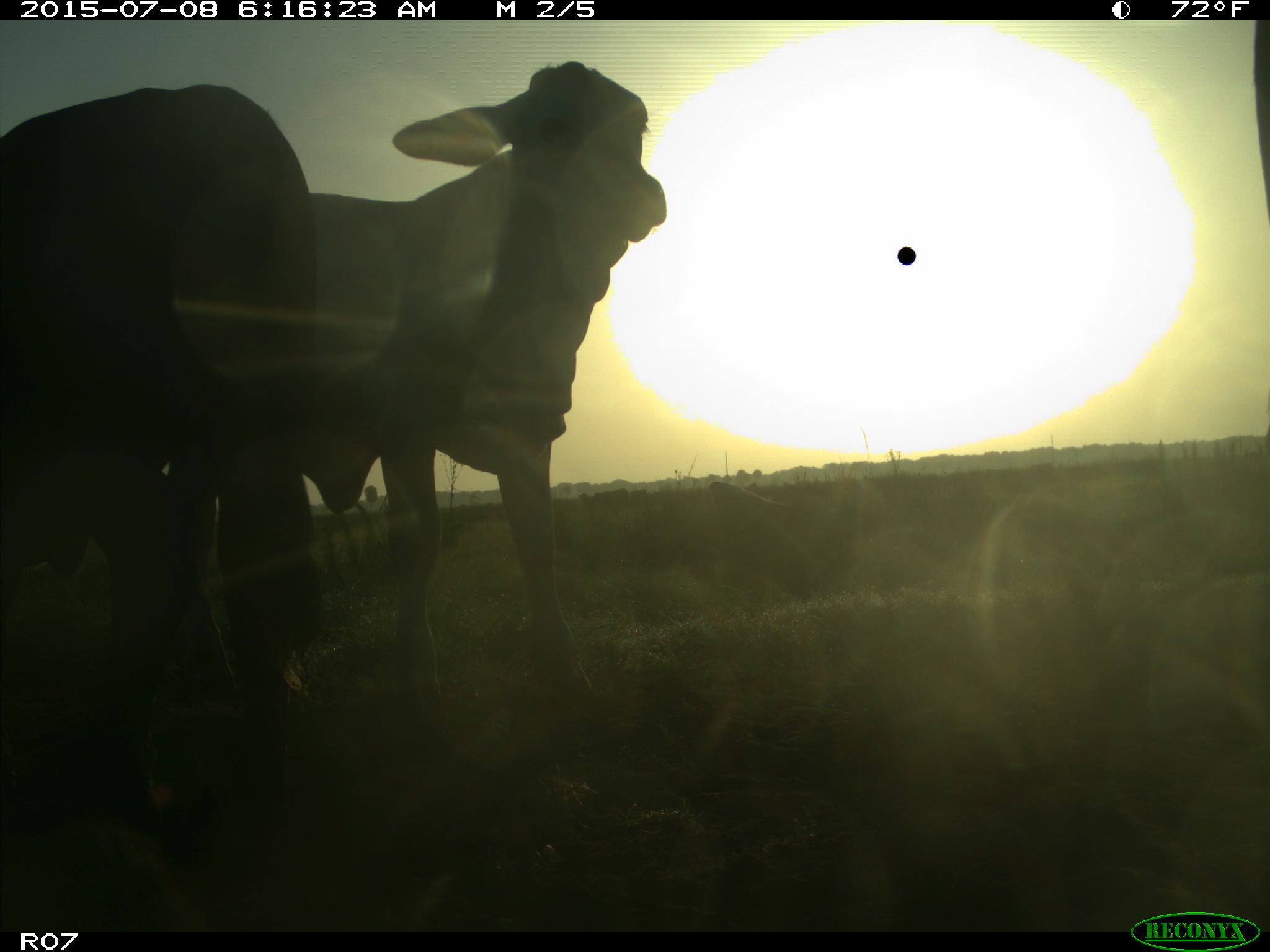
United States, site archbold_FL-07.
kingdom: Animalia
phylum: Chordata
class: Mammalia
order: Artiodactyla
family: Bovidae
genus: Bos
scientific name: Bos taurus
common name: domestic cow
Bos taurus (domestic cow).